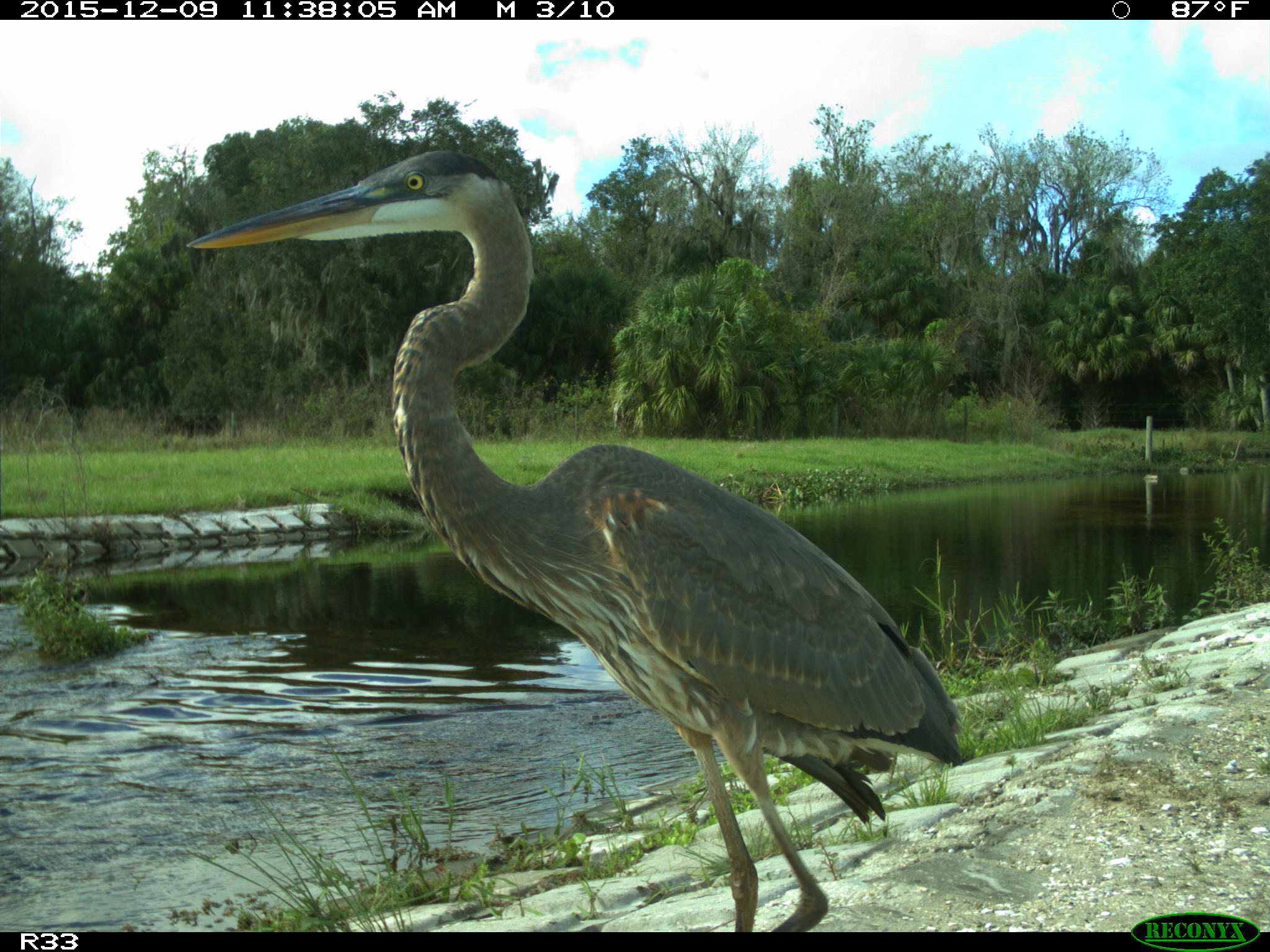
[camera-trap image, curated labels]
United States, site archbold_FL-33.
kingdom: Animalia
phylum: Chordata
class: Aves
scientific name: Aves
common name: birds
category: unidentified bird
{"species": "unidentified bird (birds) (Aves)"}